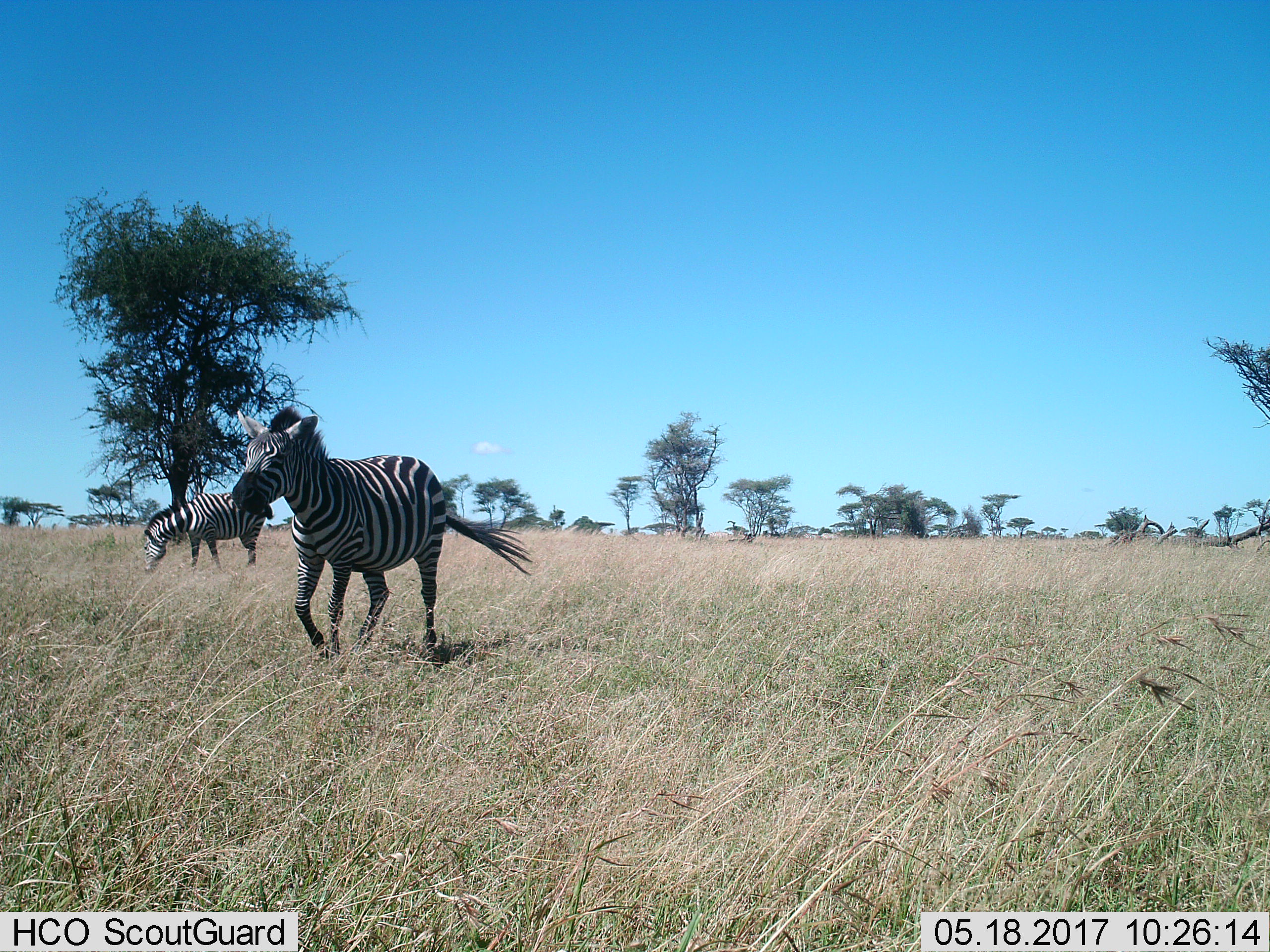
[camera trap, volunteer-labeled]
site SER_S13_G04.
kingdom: Animalia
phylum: Chordata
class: Mammalia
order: Perissodactyla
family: Equidae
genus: Equus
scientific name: Equus quagga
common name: plains zebra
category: zebraplains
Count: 2.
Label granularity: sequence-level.